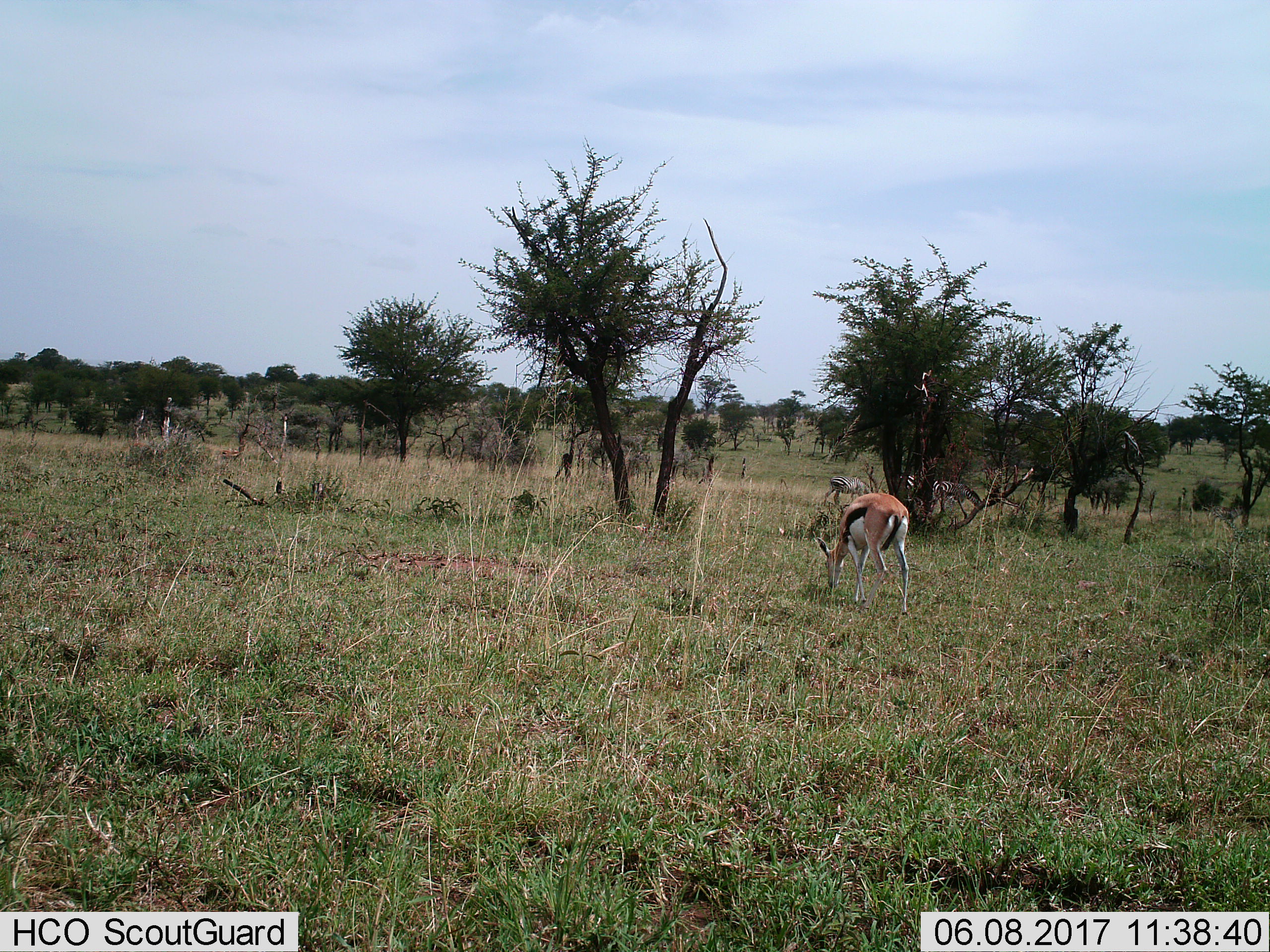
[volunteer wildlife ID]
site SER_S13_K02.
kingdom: Animalia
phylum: Chordata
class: Mammalia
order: Artiodactyla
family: Bovidae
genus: Eudorcas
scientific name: Eudorcas thomsonii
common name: thomson's gazelle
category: gazellethomsons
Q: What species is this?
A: Gazellethomsons (thomson's gazelle) (Eudorcas thomsonii).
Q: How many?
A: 1.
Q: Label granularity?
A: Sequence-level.